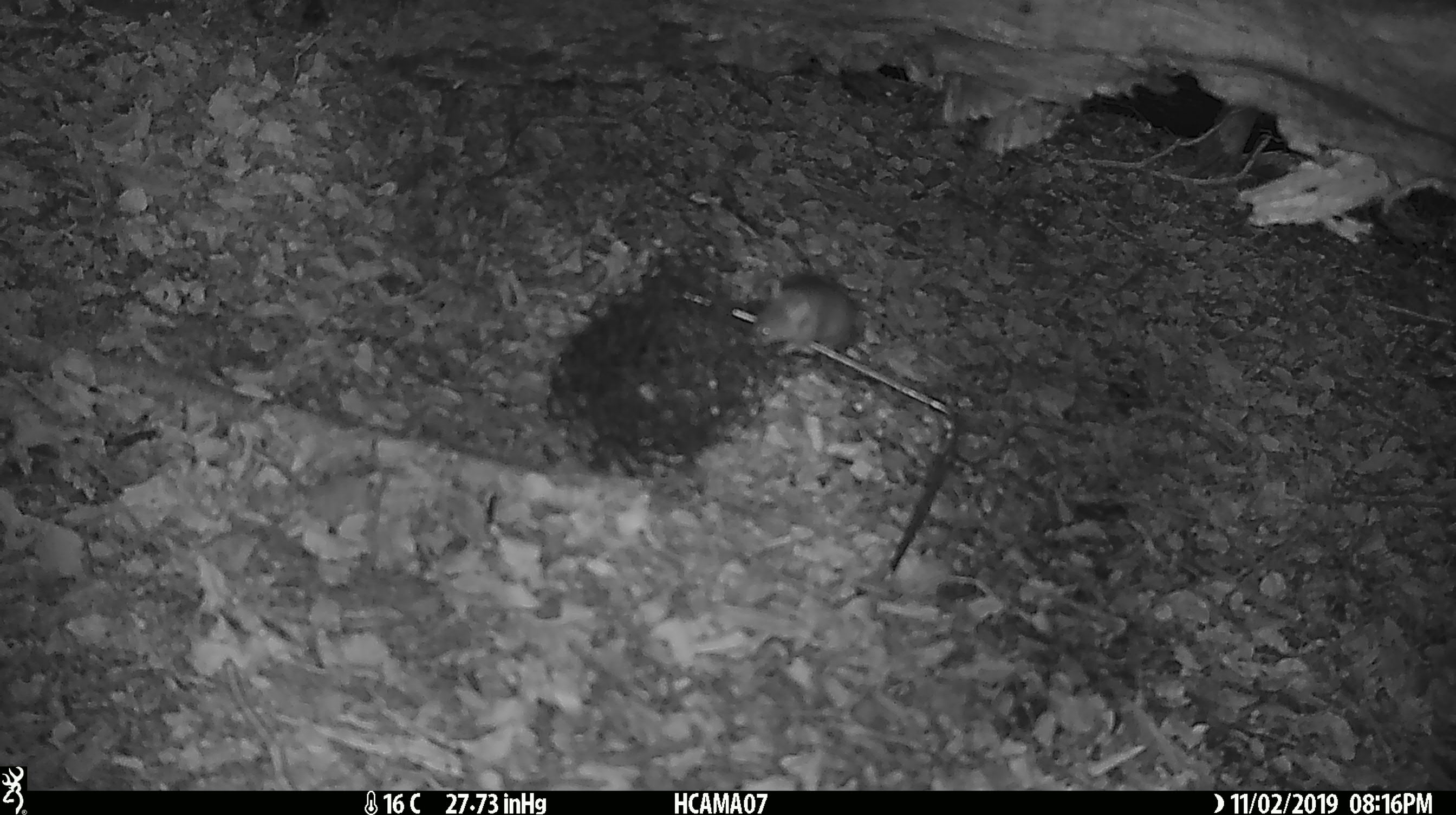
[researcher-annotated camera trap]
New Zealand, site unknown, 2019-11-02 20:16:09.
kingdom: Animalia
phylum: Chordata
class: Mammalia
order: Rodentia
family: Muridae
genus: Mus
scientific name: Mus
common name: mouse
Mouse (Mus).